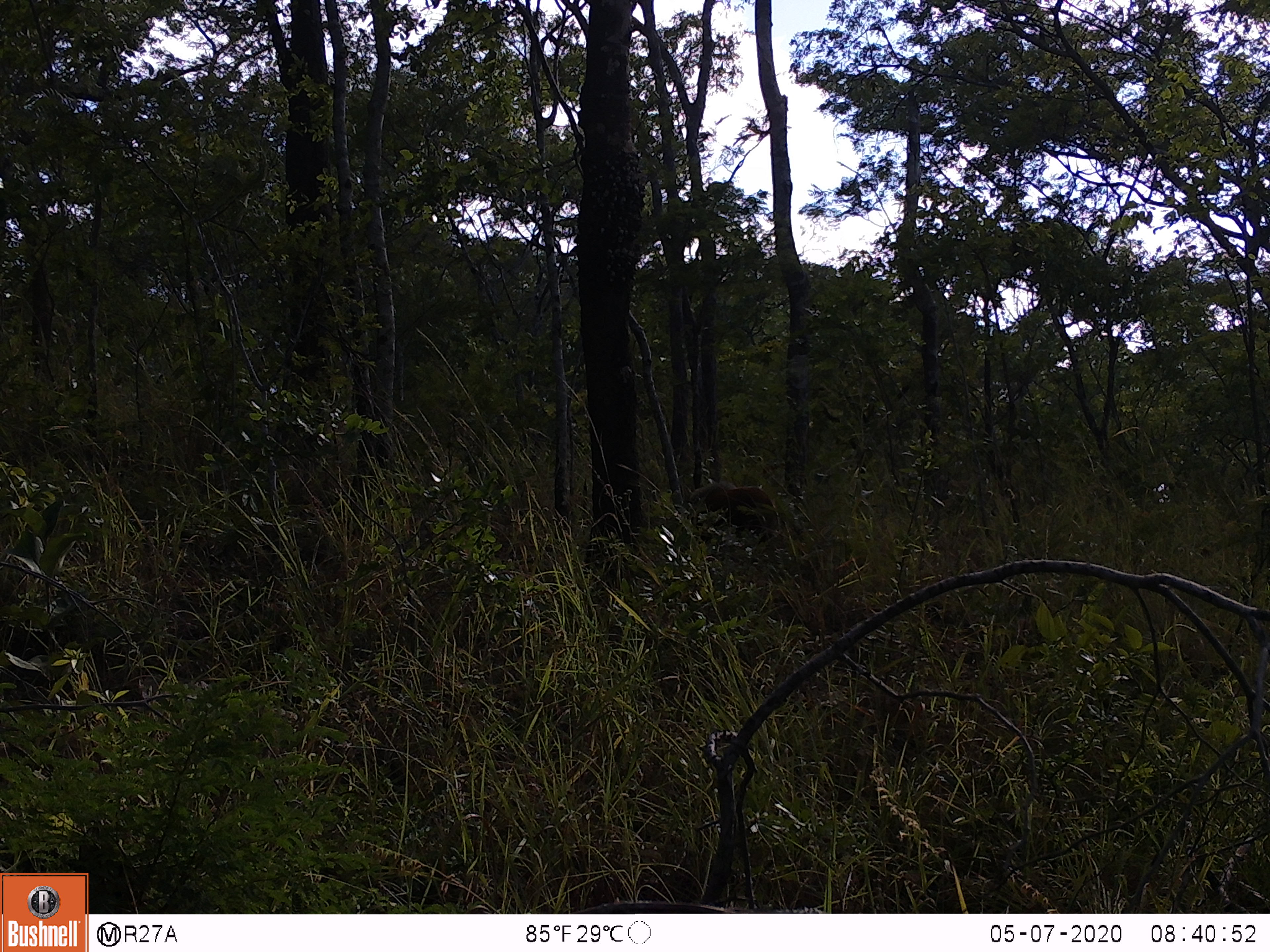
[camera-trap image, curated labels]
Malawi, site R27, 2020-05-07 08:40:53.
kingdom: Animalia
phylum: Chordata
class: Mammalia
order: Artiodactyla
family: Suidae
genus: Potamochoerus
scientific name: Potamochoerus larvatus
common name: bushpig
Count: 1.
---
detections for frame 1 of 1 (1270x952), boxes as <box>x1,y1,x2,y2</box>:
bushpig: <box>683,478,784,546</box>